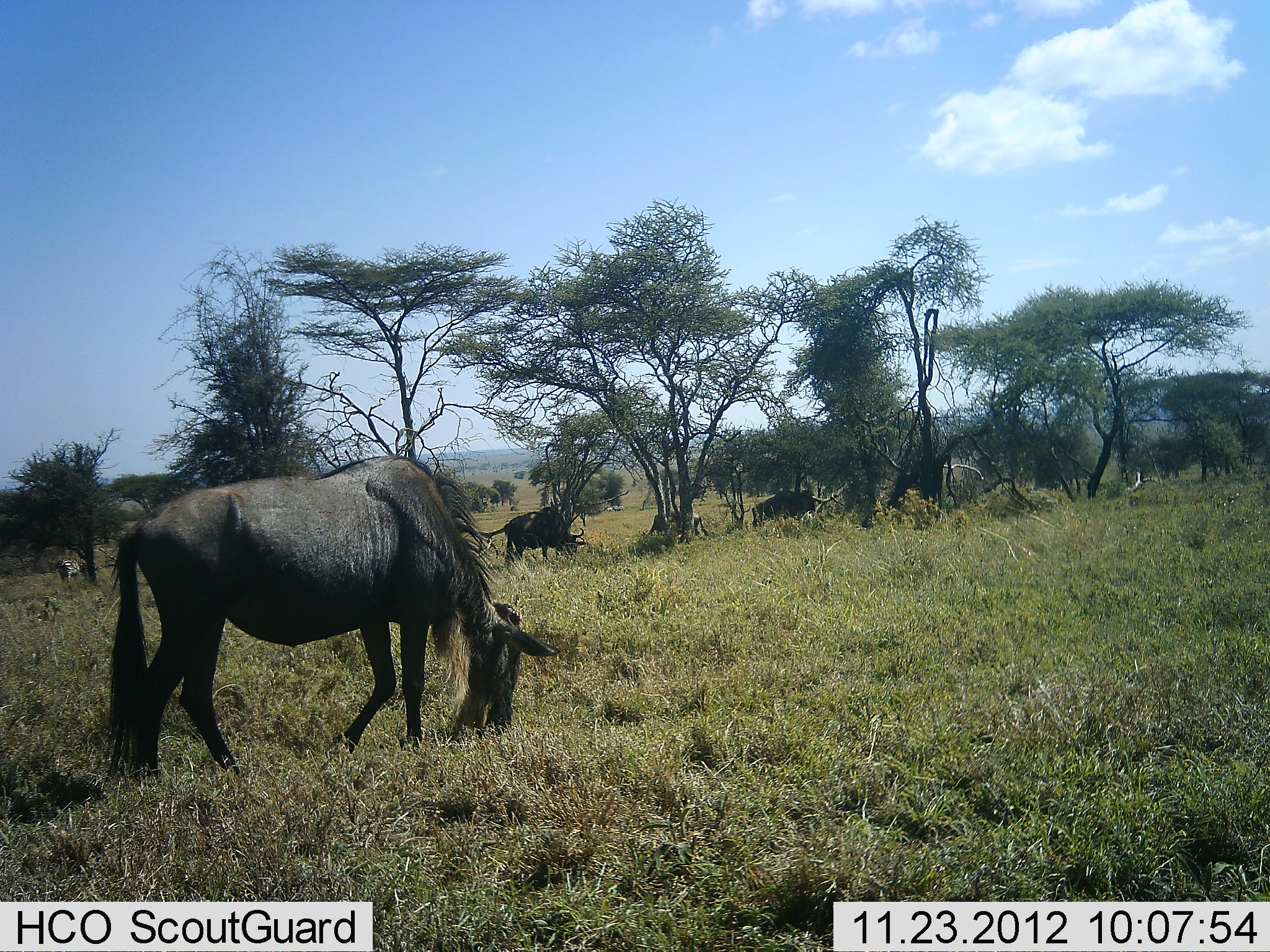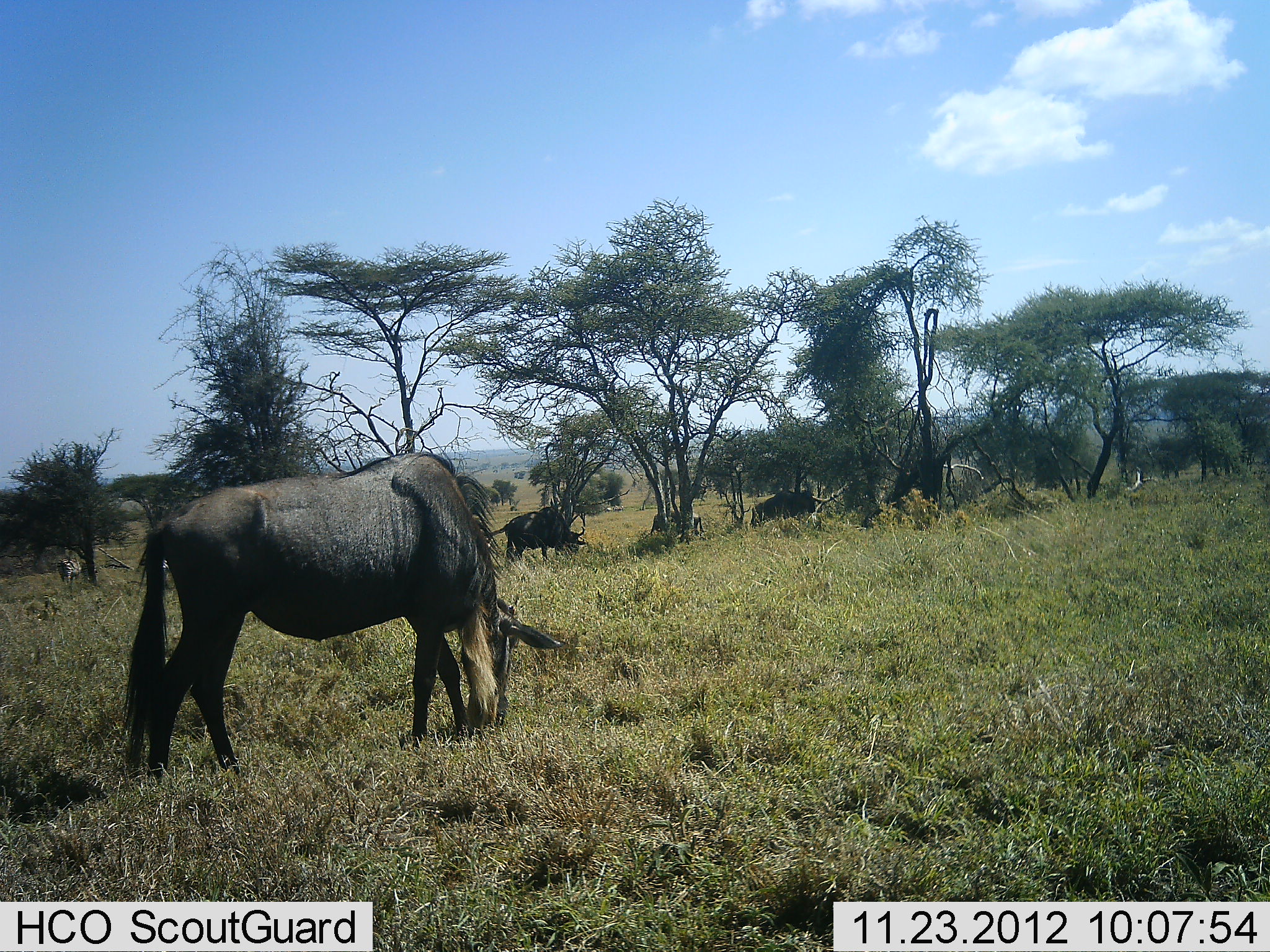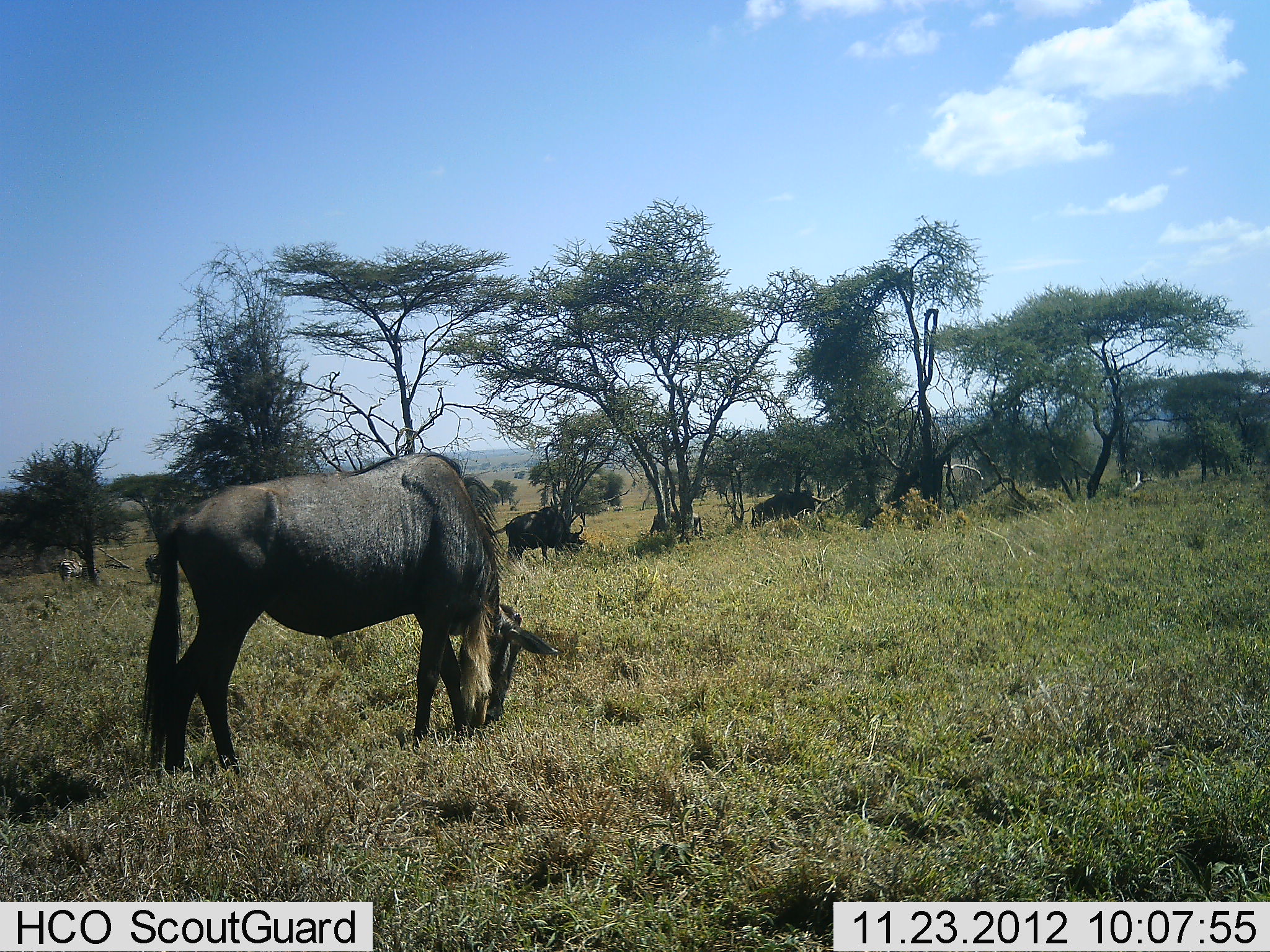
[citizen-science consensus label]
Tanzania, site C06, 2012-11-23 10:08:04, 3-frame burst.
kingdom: Animalia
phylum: Chordata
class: Mammalia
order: Artiodactyla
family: Bovidae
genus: Connochaetes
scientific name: Connochaetes taurinus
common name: blue wildebeest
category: wildebeest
Wildebeest (blue wildebeest) (Connochaetes taurinus), count 4. Behavior (volunteer vote fractions): standing 30%, resting 5%, moving 5%, interacting 0%. Young present (vote fraction): 0%. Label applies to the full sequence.